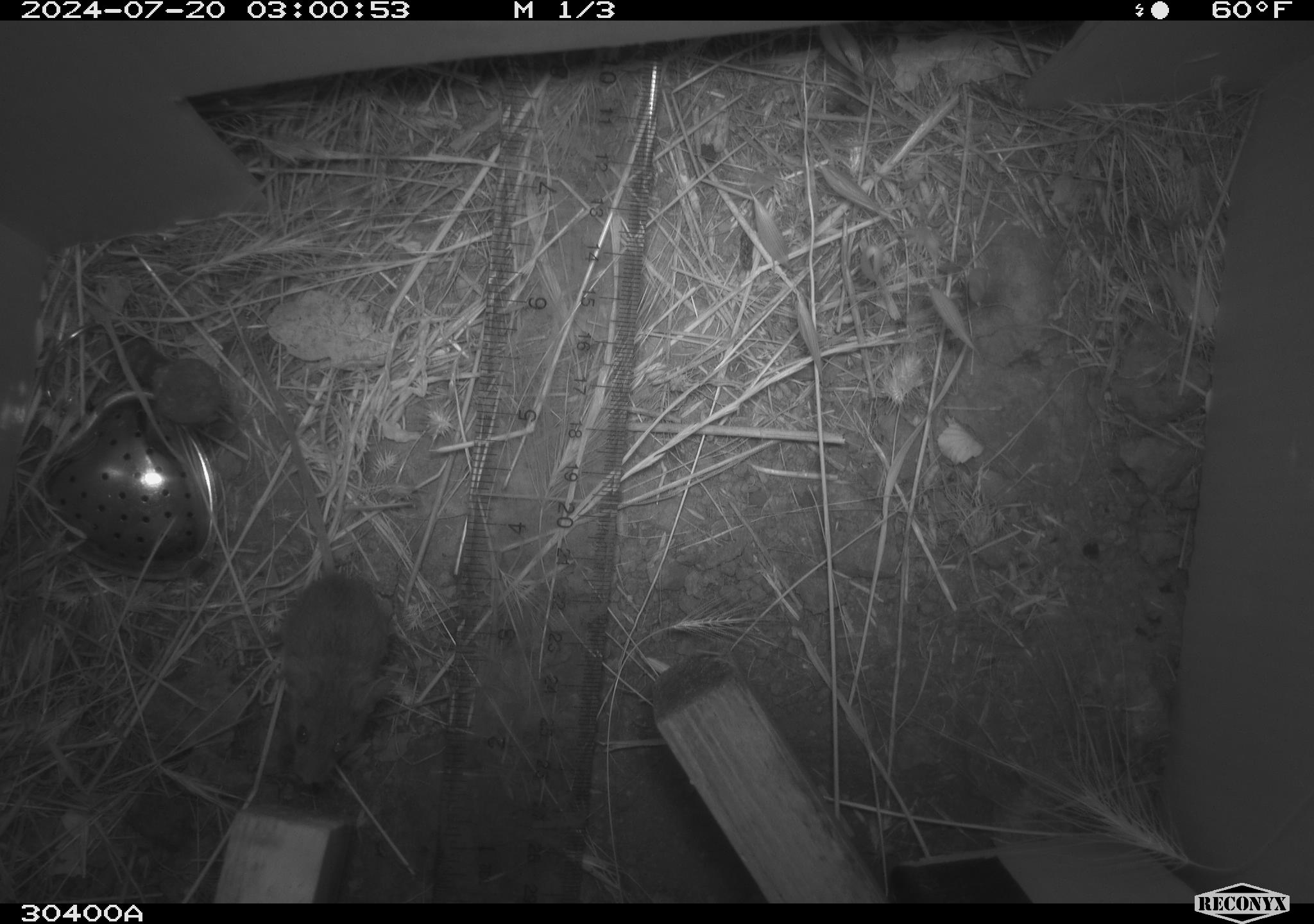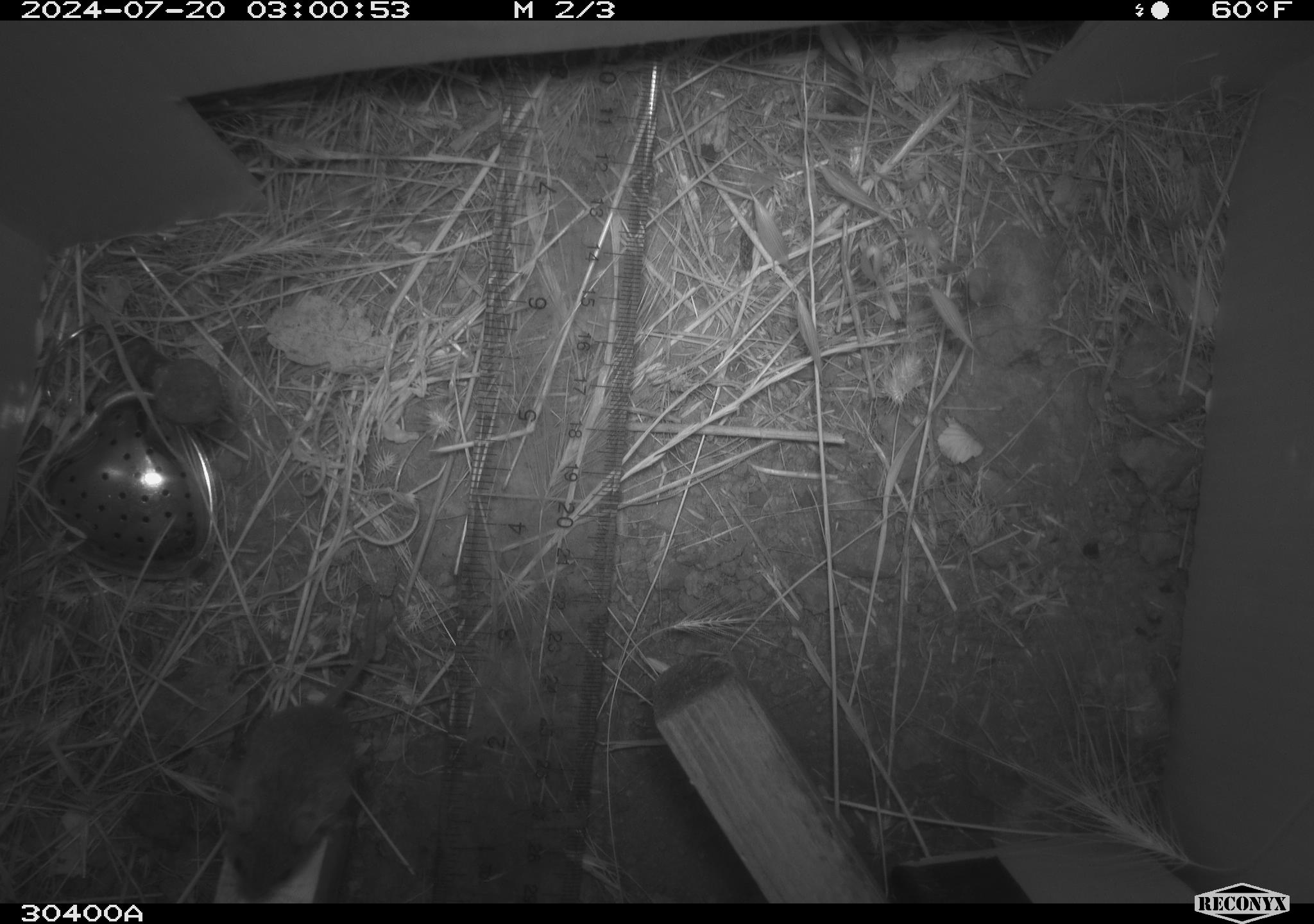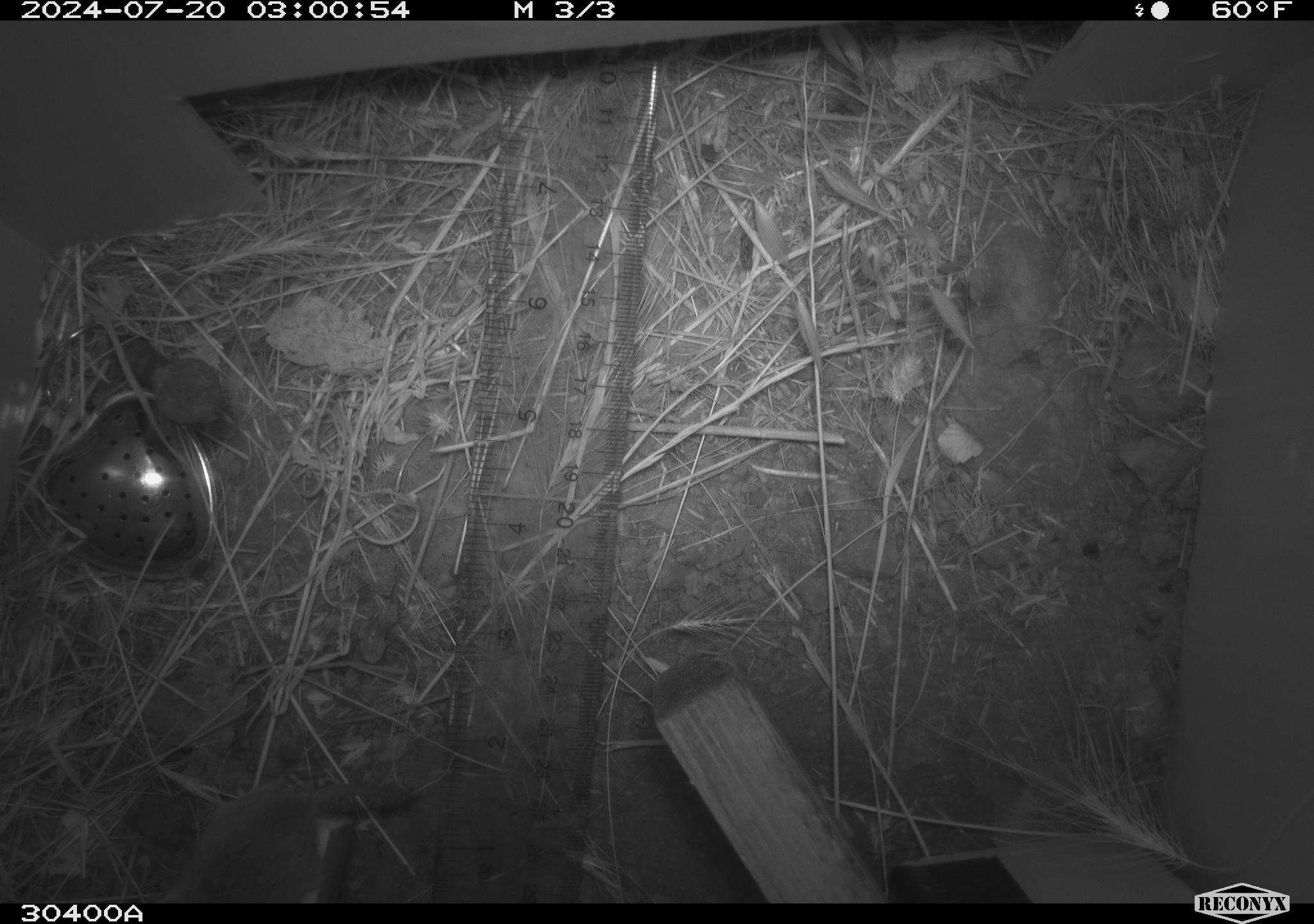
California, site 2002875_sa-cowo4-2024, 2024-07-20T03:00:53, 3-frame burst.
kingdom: Animalia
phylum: Chordata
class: Mammalia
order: Rodentia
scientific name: Rodentia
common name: mouse species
Mouse species (Rodentia).